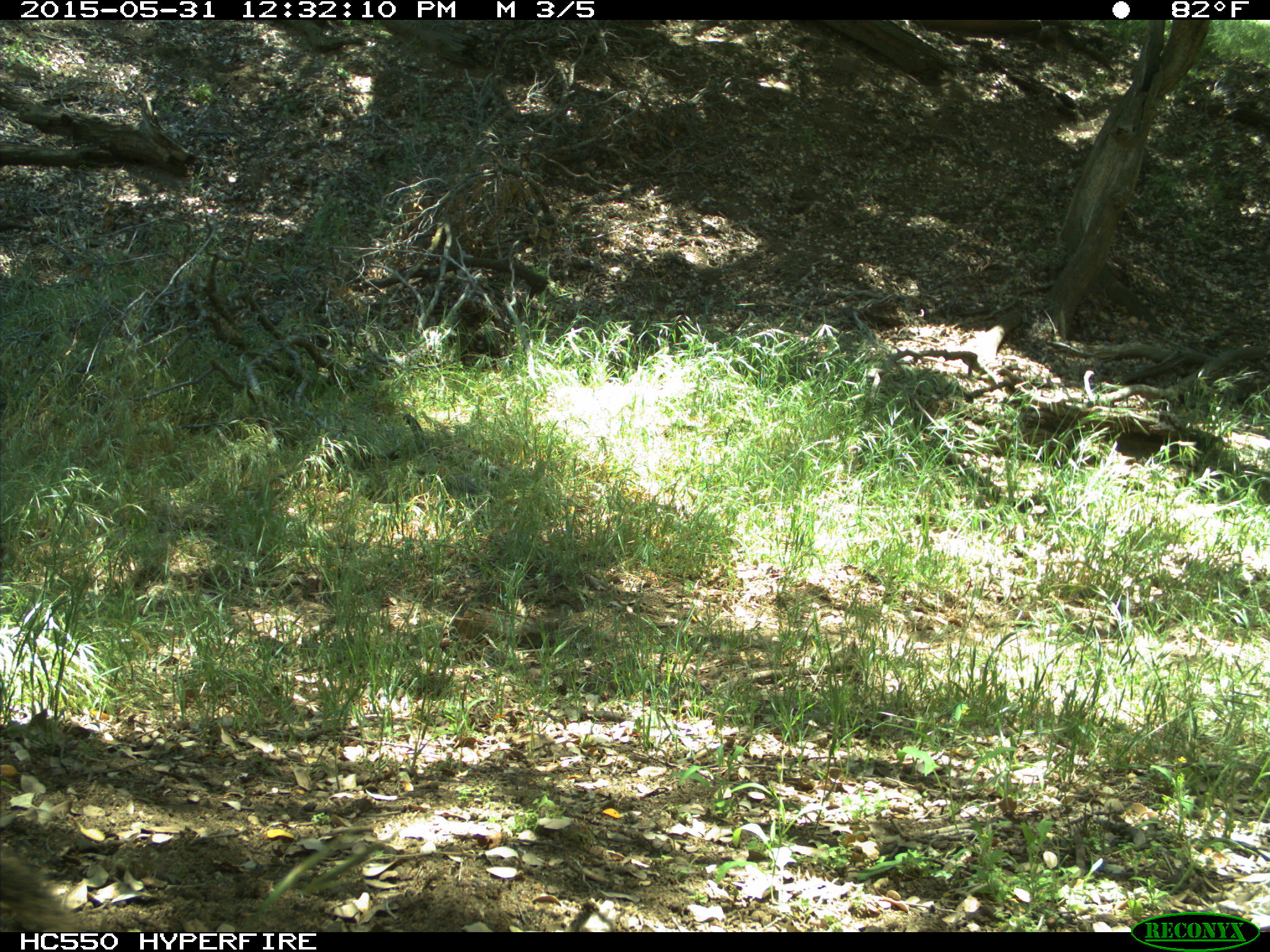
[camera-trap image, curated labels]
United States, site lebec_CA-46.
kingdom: Animalia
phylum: Chordata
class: Mammalia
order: Rodentia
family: Sciuridae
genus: Otospermophilus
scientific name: Otospermophilus beecheyi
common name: california ground squirrel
Otospermophilus beecheyi (california ground squirrel).